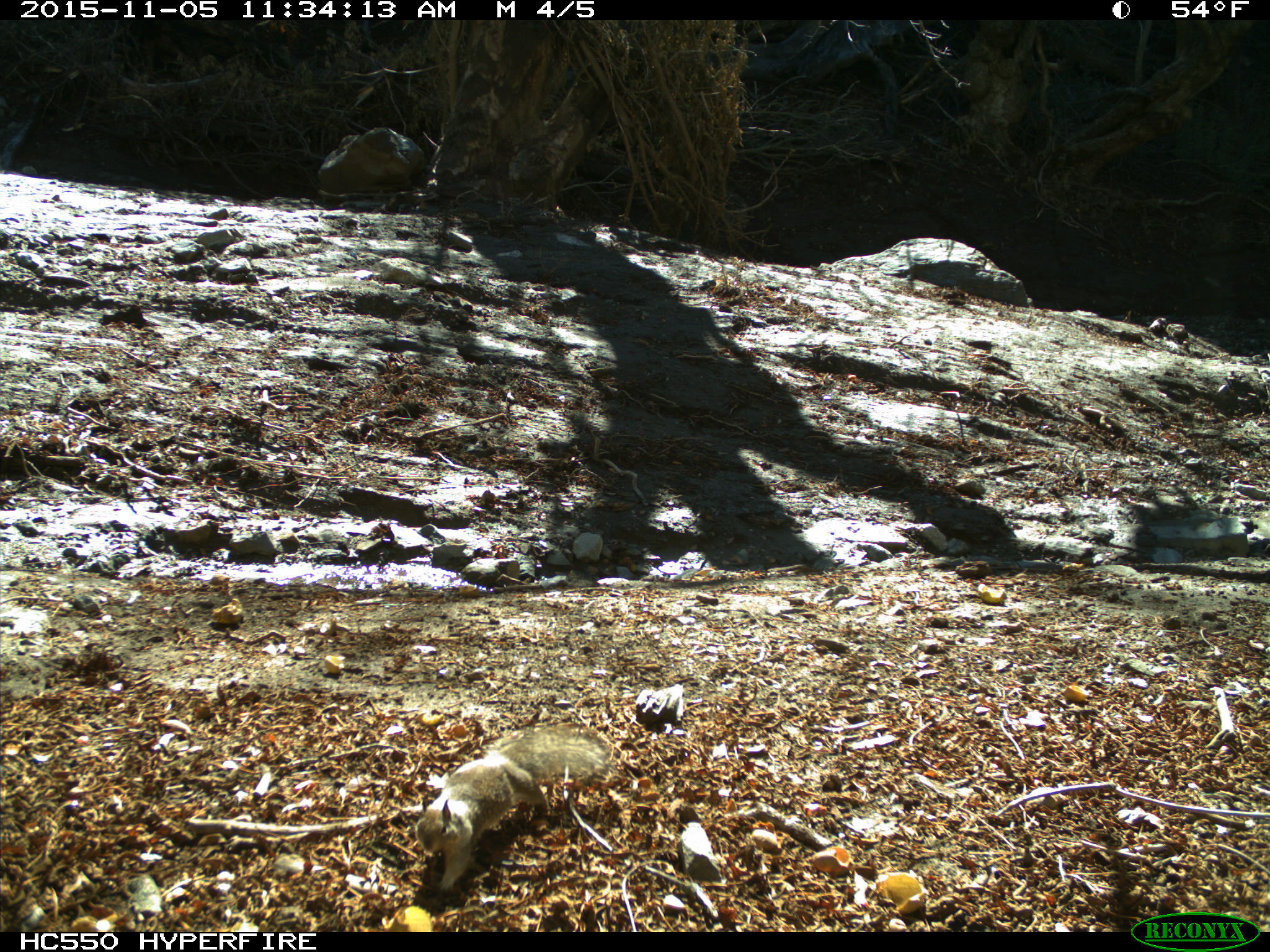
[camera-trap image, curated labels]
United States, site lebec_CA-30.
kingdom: Animalia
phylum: Chordata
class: Mammalia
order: Rodentia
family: Sciuridae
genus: Otospermophilus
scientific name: Otospermophilus beecheyi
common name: california ground squirrel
Otospermophilus beecheyi (california ground squirrel).